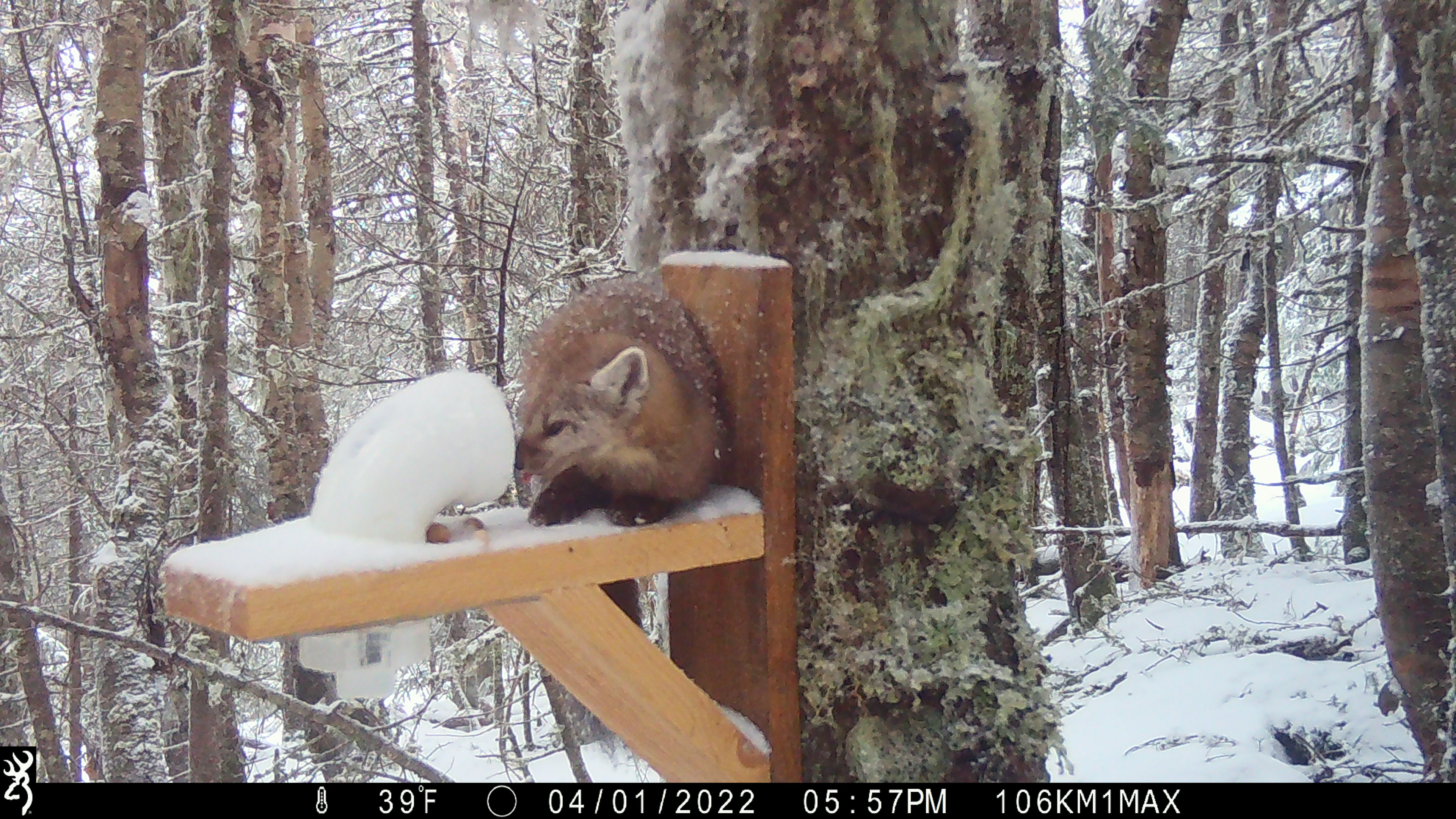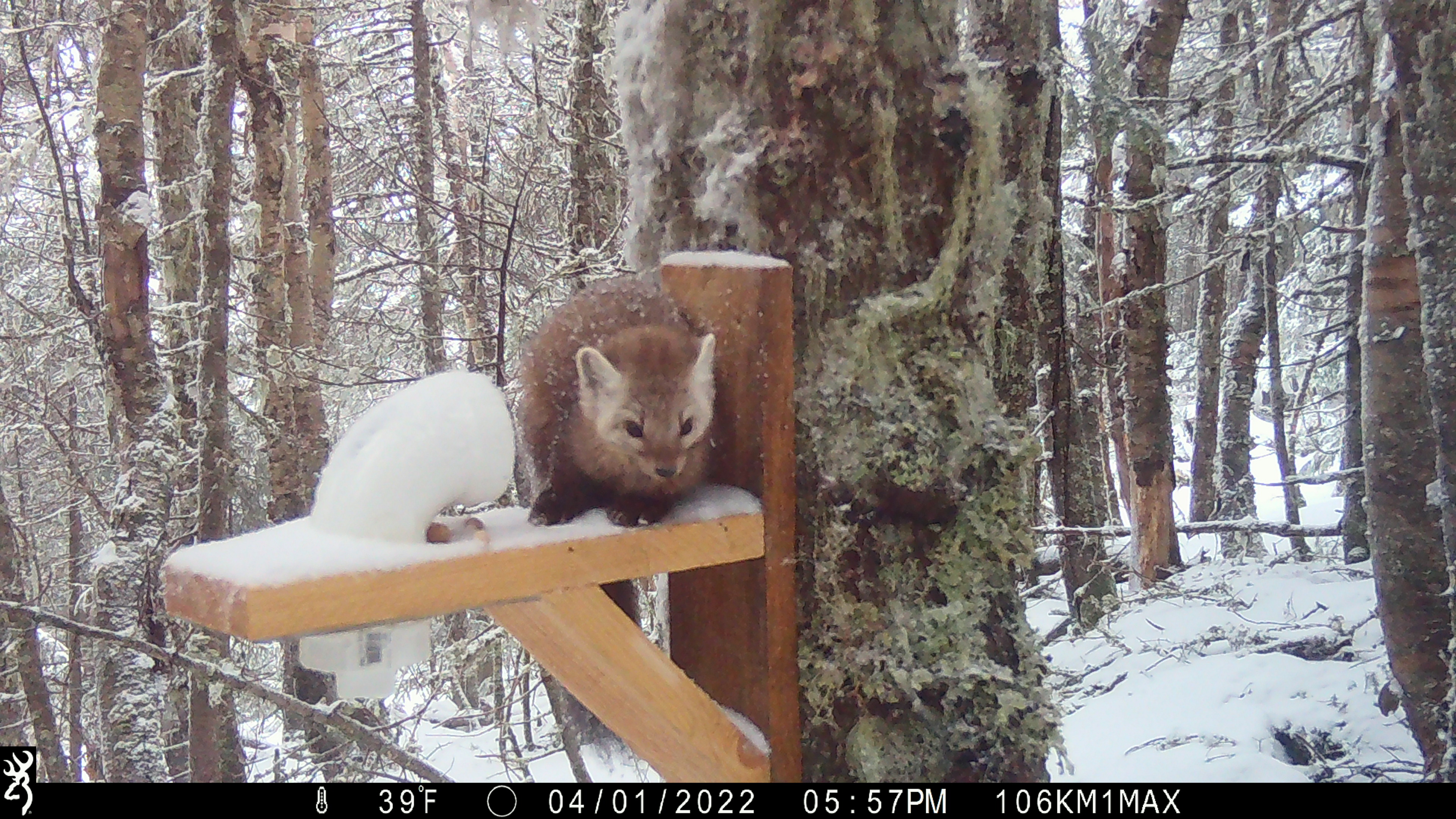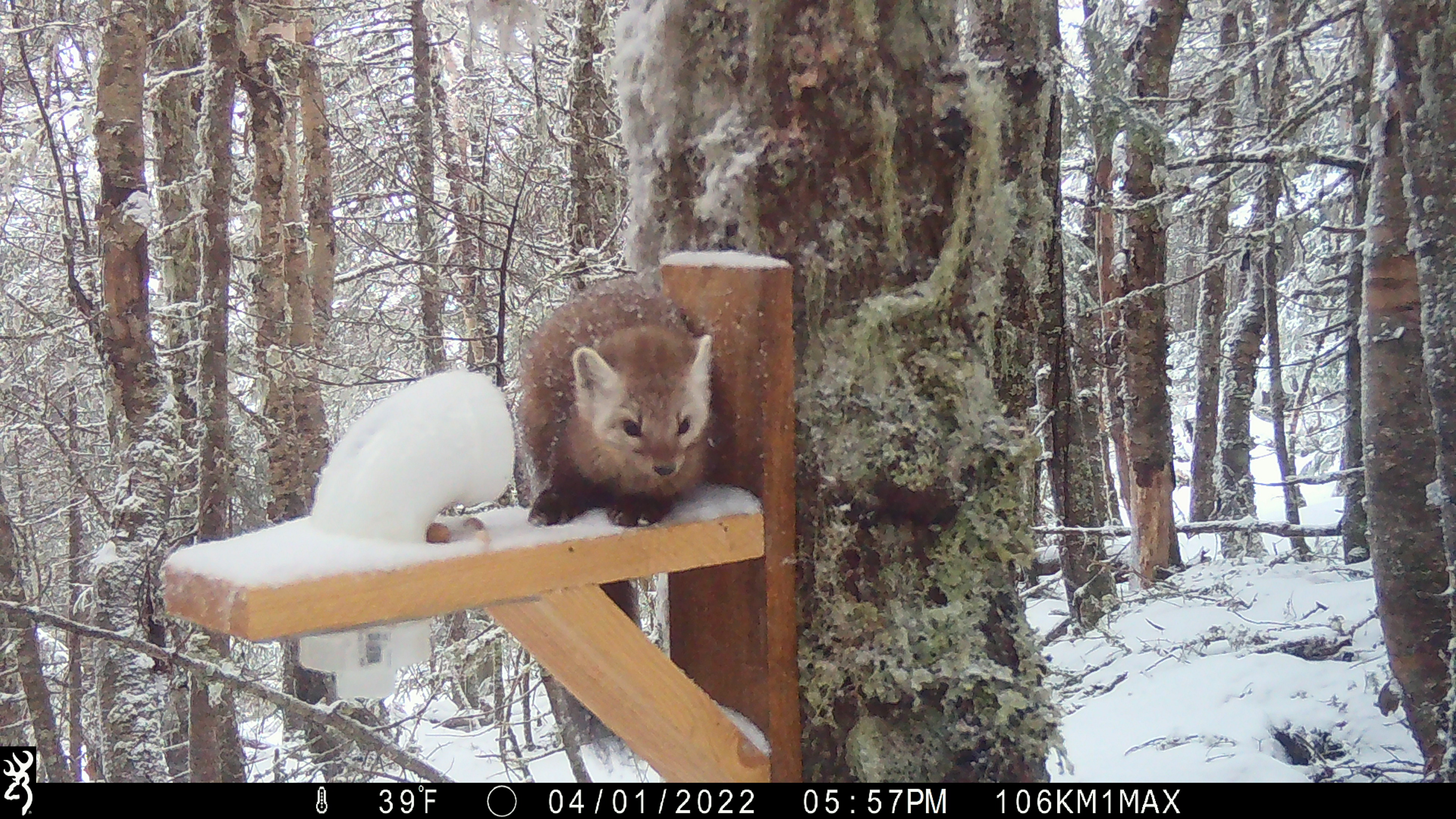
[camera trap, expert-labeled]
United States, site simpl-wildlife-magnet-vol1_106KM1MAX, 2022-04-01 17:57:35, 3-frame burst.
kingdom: Animalia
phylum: Chordata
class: Mammalia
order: Carnivora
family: Mustelidae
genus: Martes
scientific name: Martes americana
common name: american marten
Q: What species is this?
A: American marten (Martes americana).